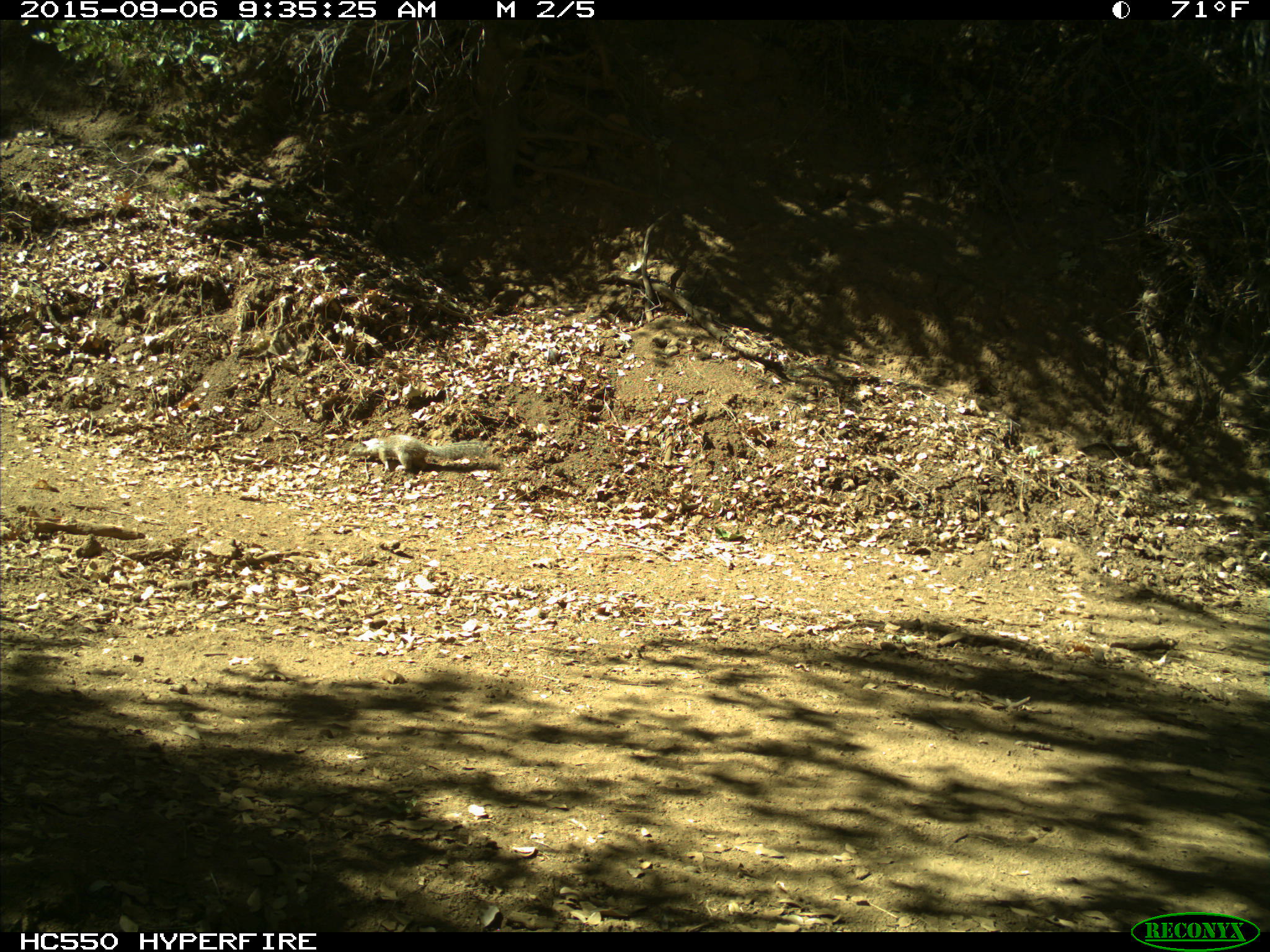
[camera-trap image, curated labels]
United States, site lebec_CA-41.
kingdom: Animalia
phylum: Chordata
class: Mammalia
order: Rodentia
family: Sciuridae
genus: Otospermophilus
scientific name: Otospermophilus beecheyi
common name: california ground squirrel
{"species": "Otospermophilus beecheyi (california ground squirrel)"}